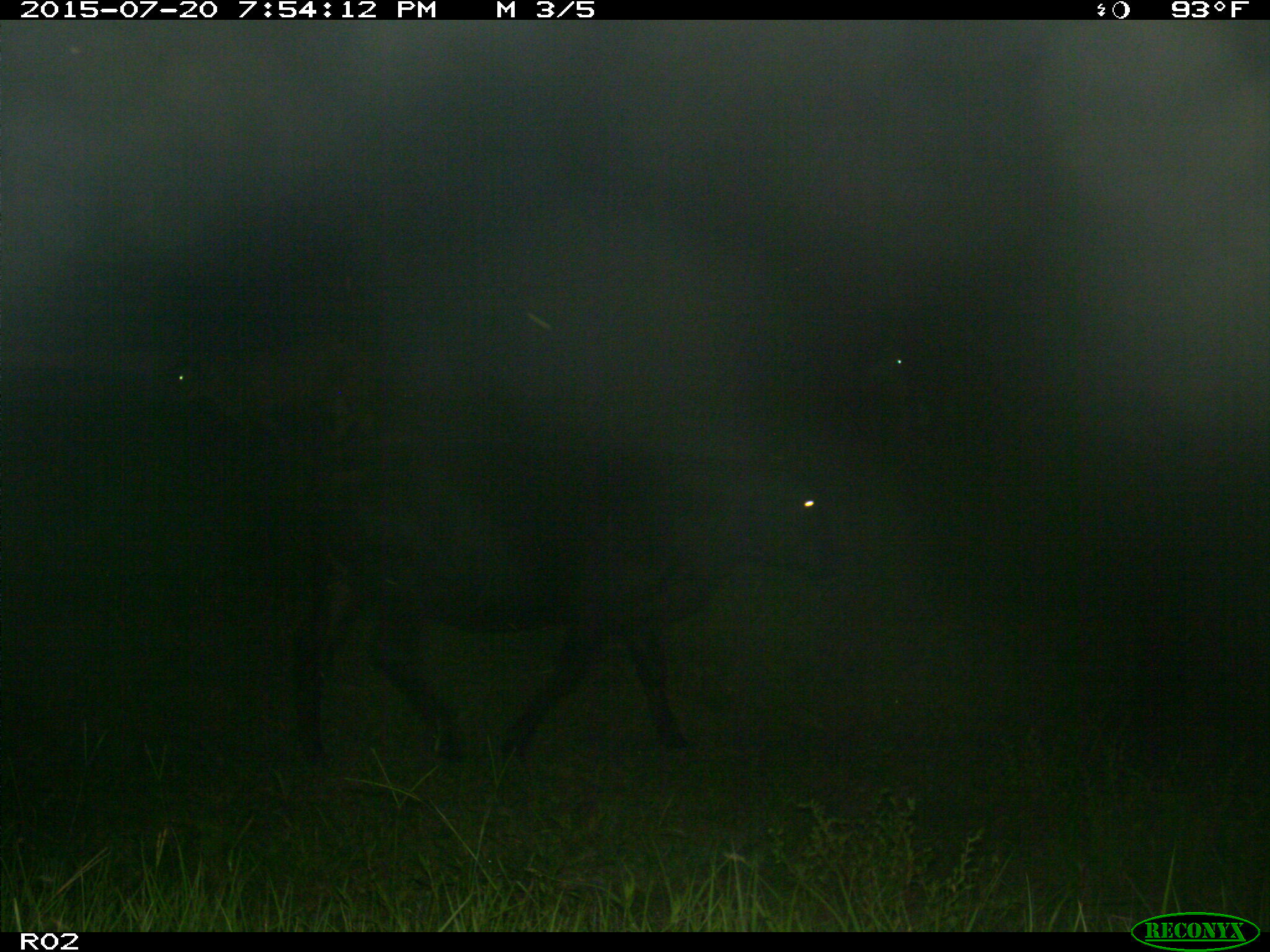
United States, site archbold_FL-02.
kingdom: Animalia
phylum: Chordata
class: Mammalia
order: Artiodactyla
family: Bovidae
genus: Bos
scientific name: Bos taurus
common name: domestic cow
Bos taurus (domestic cow).